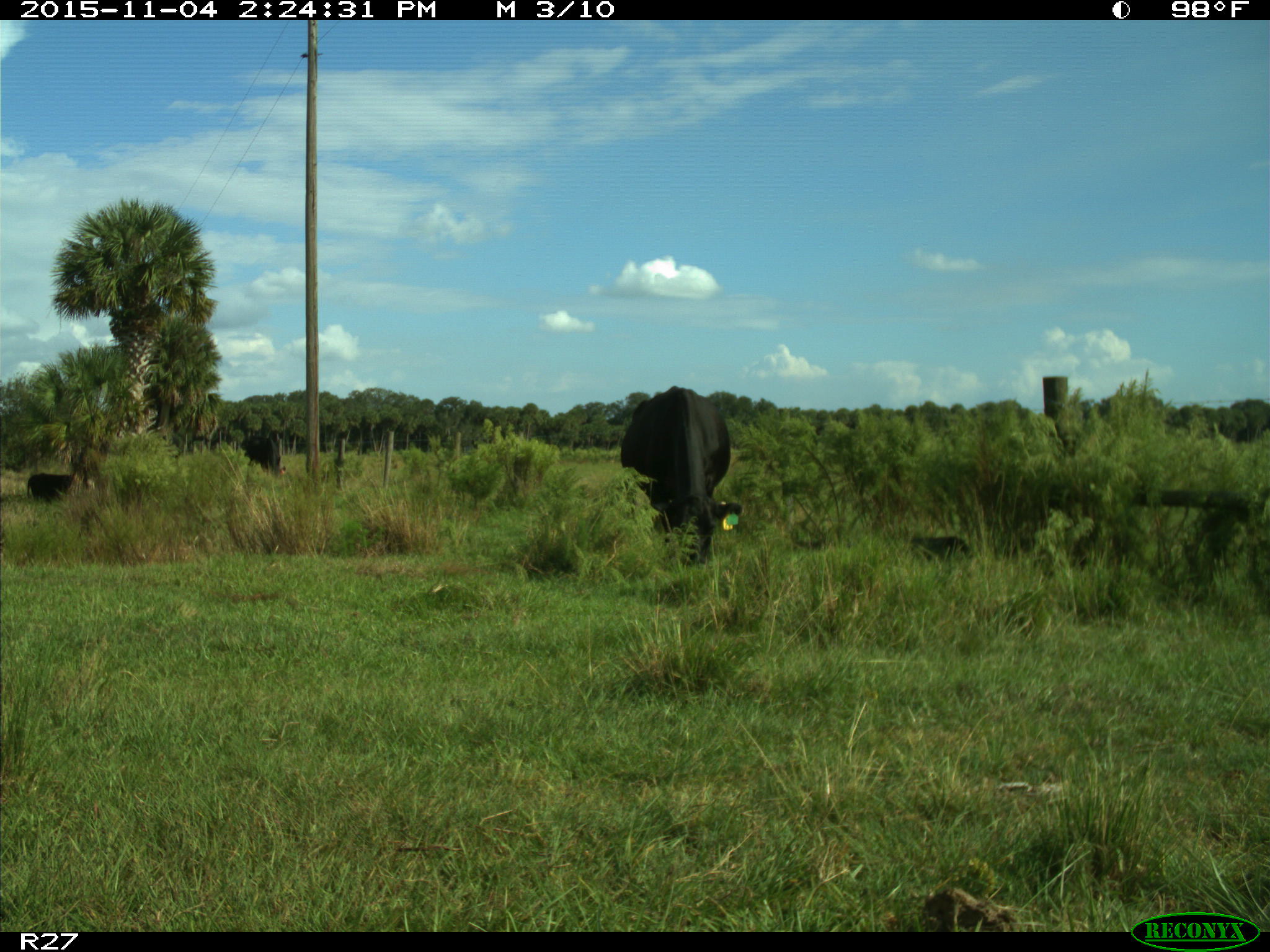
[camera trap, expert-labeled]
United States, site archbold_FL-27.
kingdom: Animalia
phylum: Chordata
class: Mammalia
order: Artiodactyla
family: Bovidae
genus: Bos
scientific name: Bos taurus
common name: domestic cow